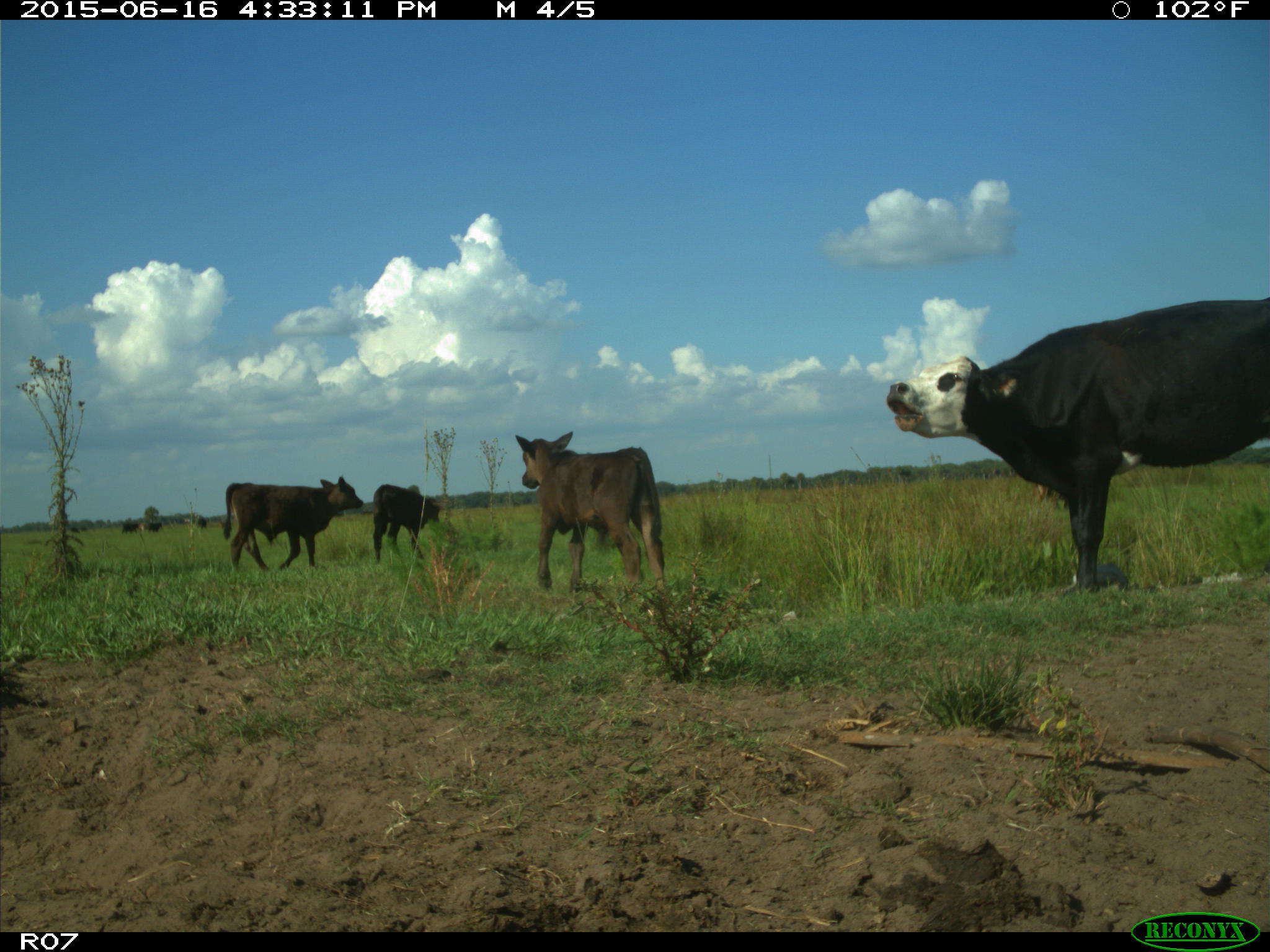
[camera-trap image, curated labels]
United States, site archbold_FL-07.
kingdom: Animalia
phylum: Chordata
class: Mammalia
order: Artiodactyla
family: Bovidae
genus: Bos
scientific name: Bos taurus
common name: domestic cow